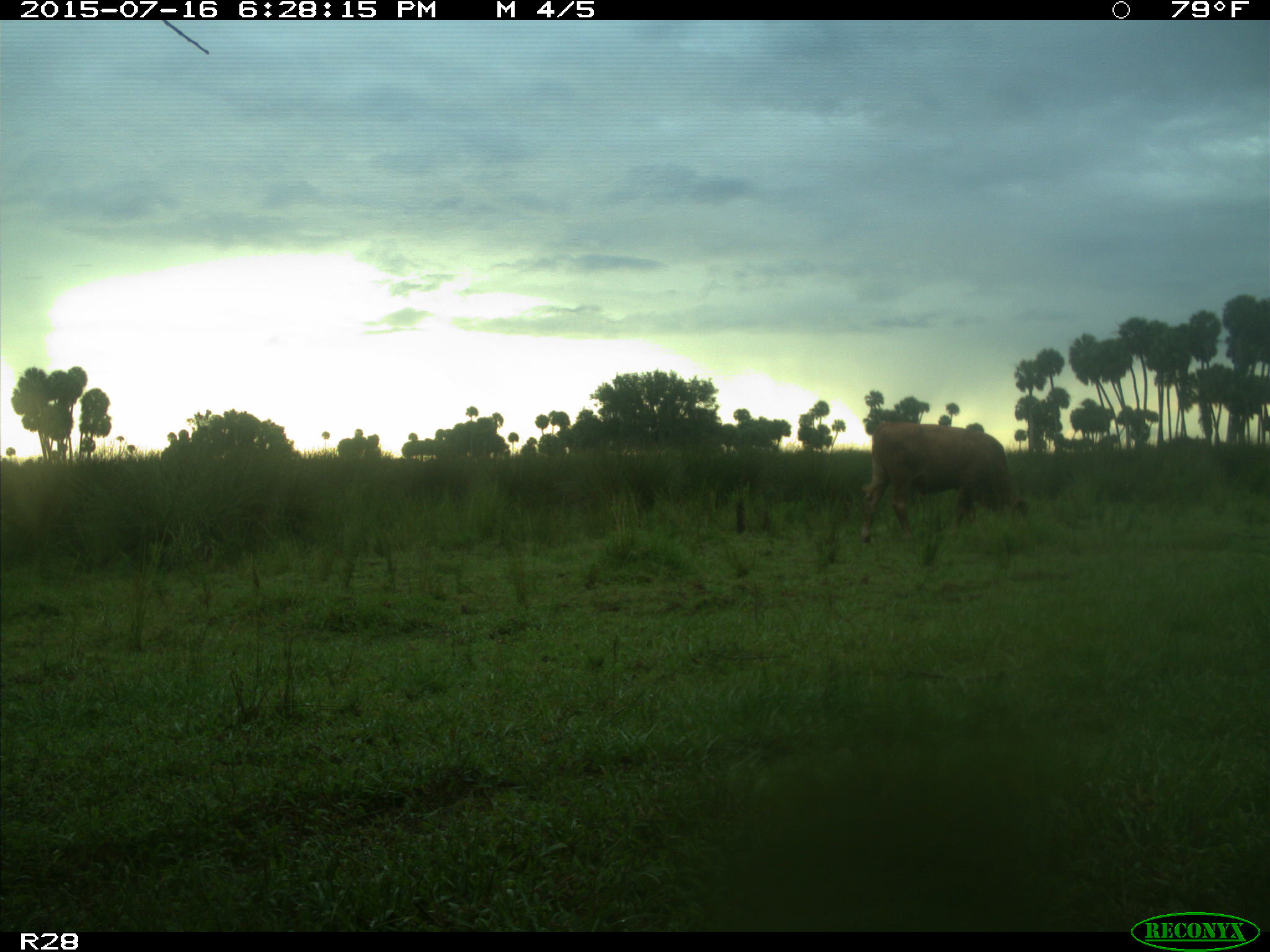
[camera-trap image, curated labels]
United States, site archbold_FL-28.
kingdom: Animalia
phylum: Chordata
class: Mammalia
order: Artiodactyla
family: Bovidae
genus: Bos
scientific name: Bos taurus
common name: domestic cow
Bos taurus (domestic cow).